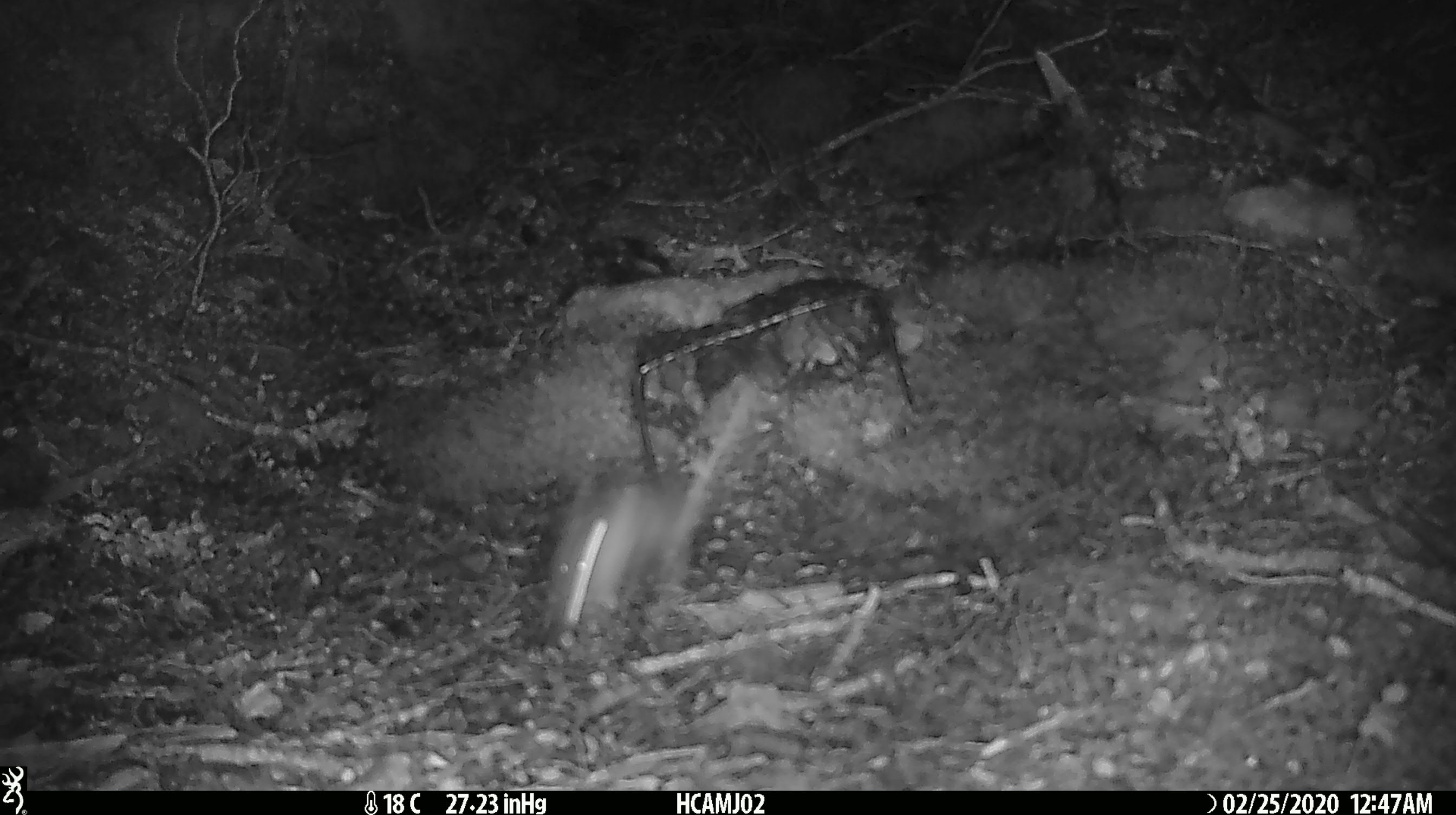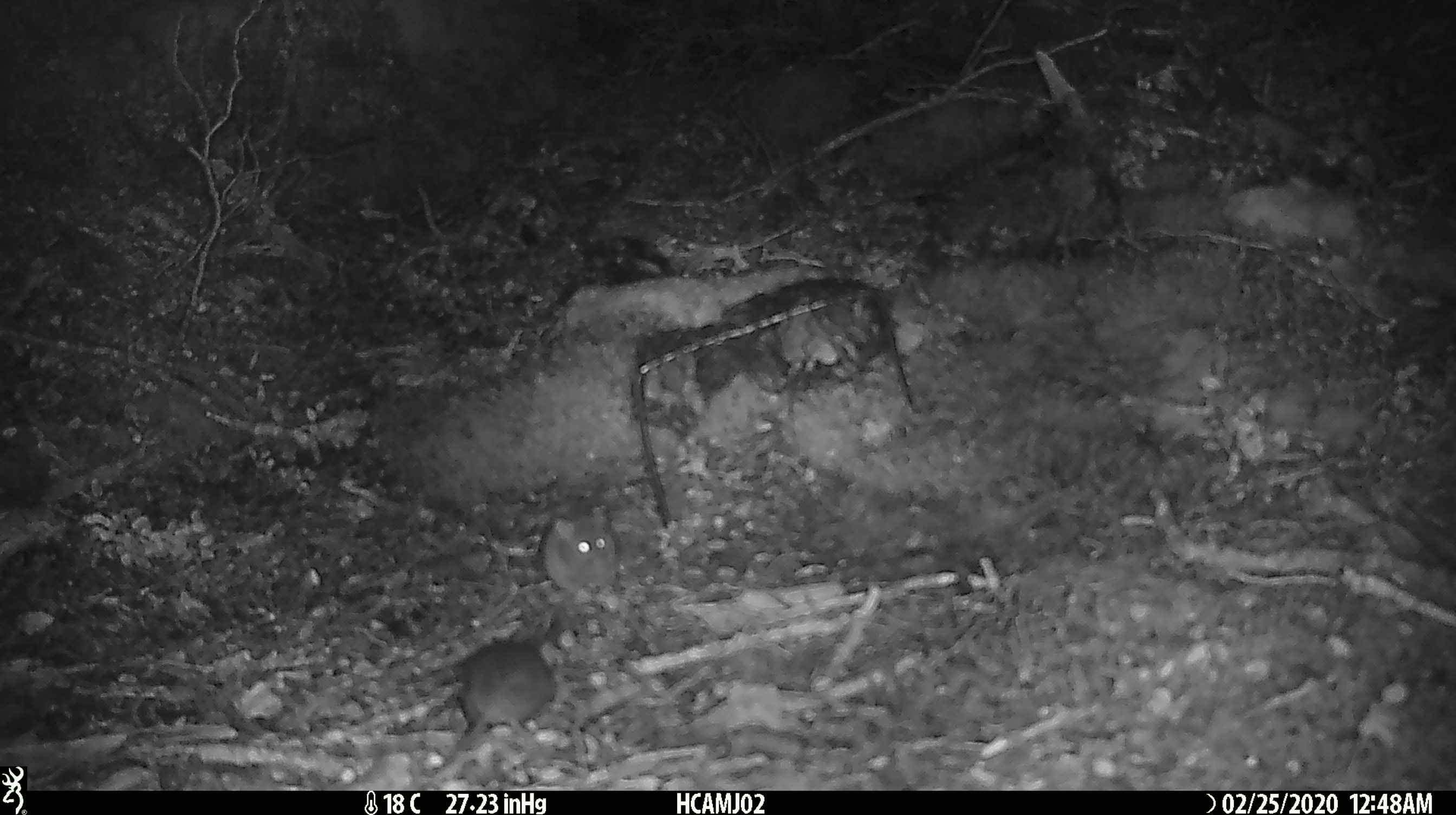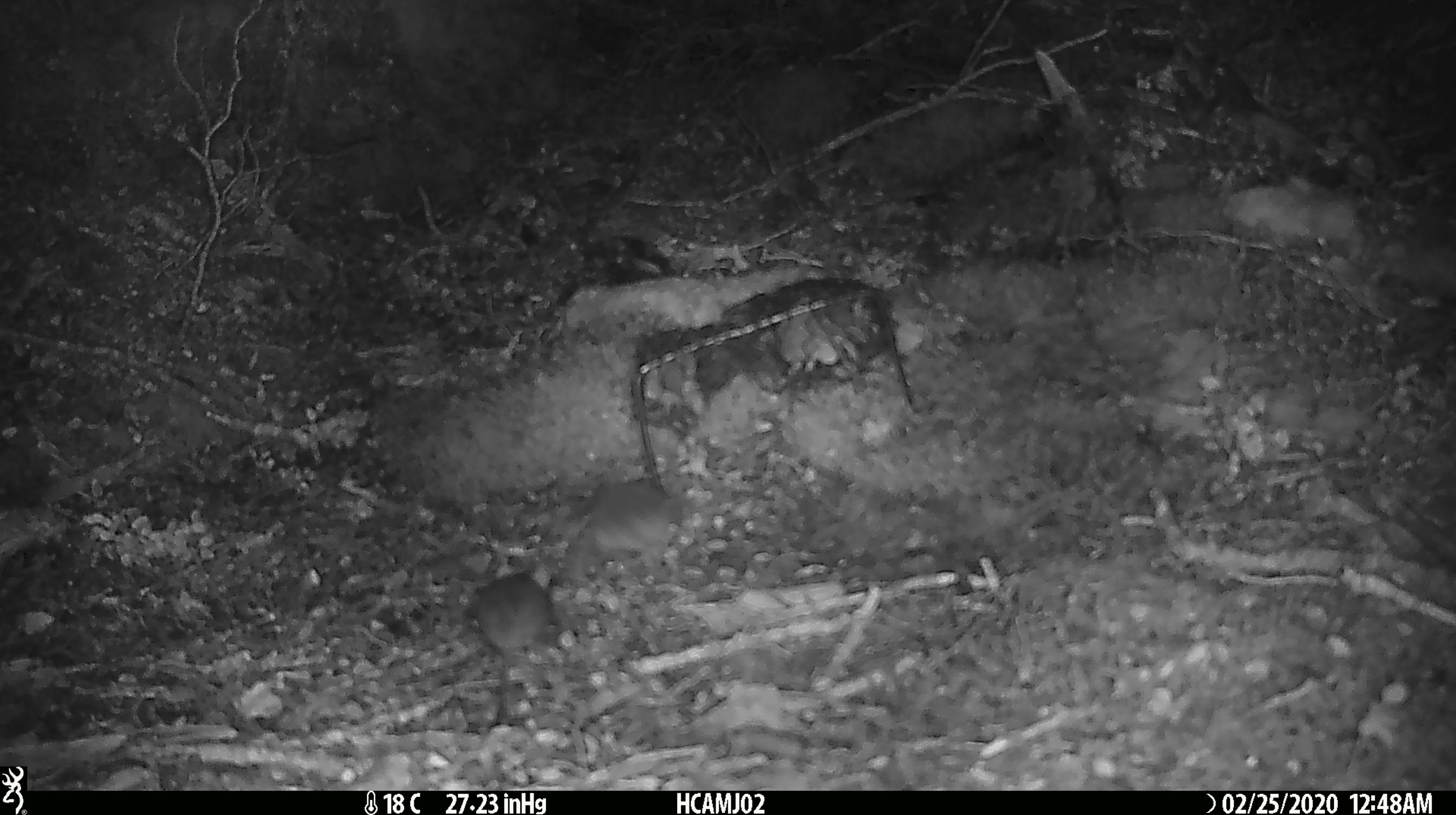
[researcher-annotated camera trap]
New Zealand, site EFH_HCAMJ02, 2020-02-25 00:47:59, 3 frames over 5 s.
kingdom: Animalia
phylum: Chordata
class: Mammalia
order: Rodentia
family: Muridae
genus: Mus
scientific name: Mus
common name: mouse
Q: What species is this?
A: Mouse (Mus).